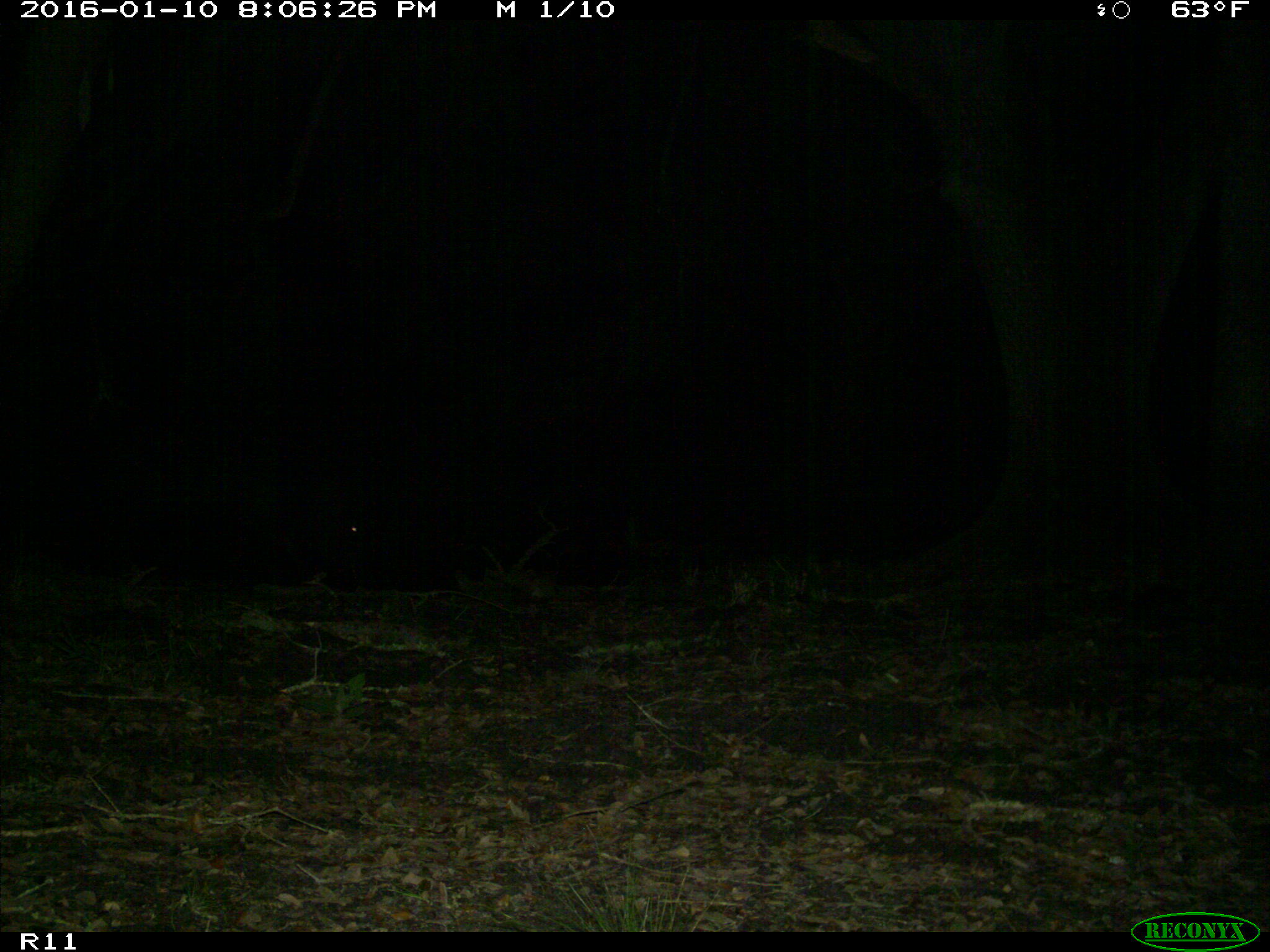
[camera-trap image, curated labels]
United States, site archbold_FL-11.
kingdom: Animalia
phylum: Chordata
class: Mammalia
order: Artiodactyla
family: Suidae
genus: Sus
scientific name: Sus scrofa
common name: wild boar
Sus scrofa (wild boar).